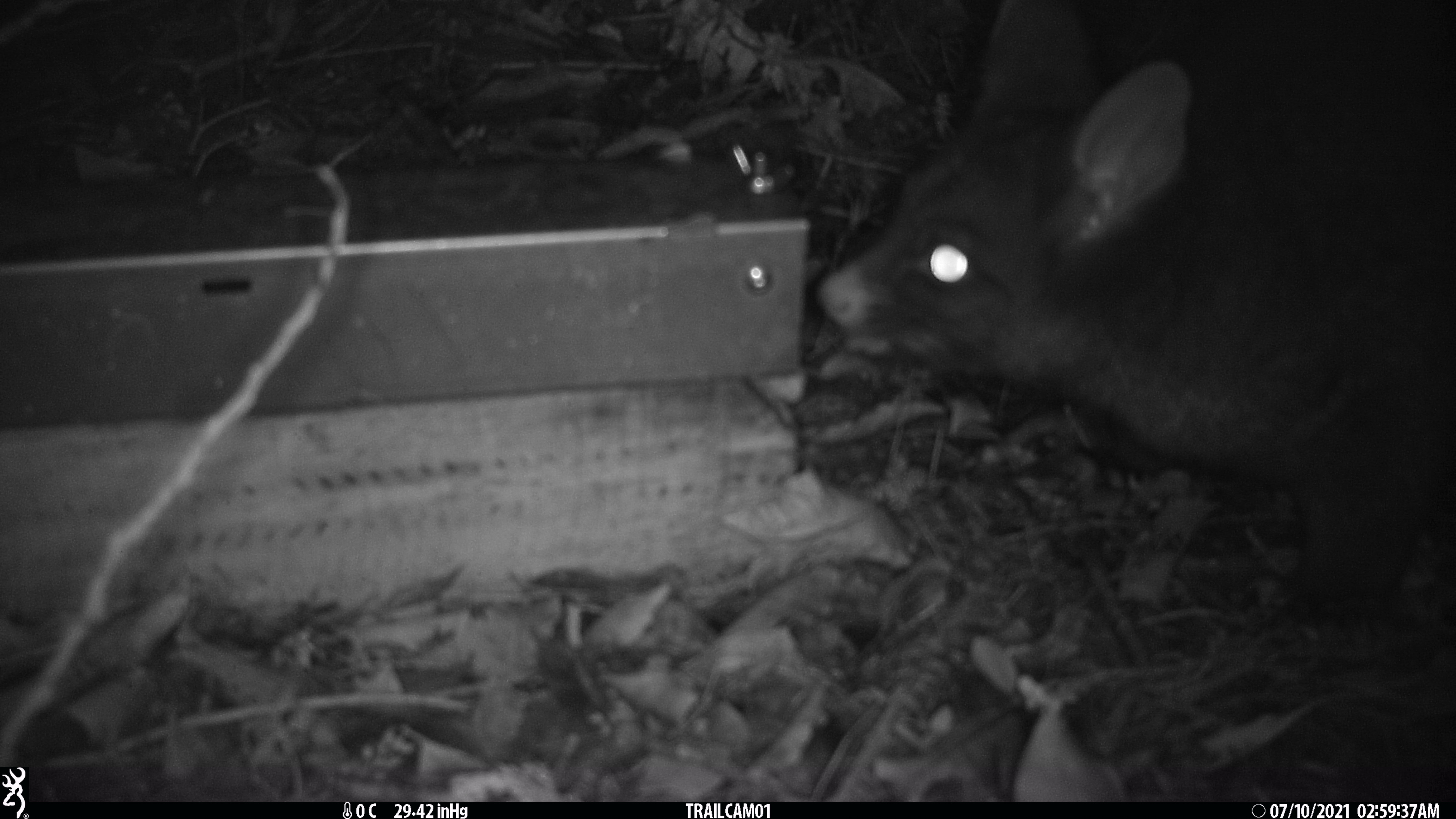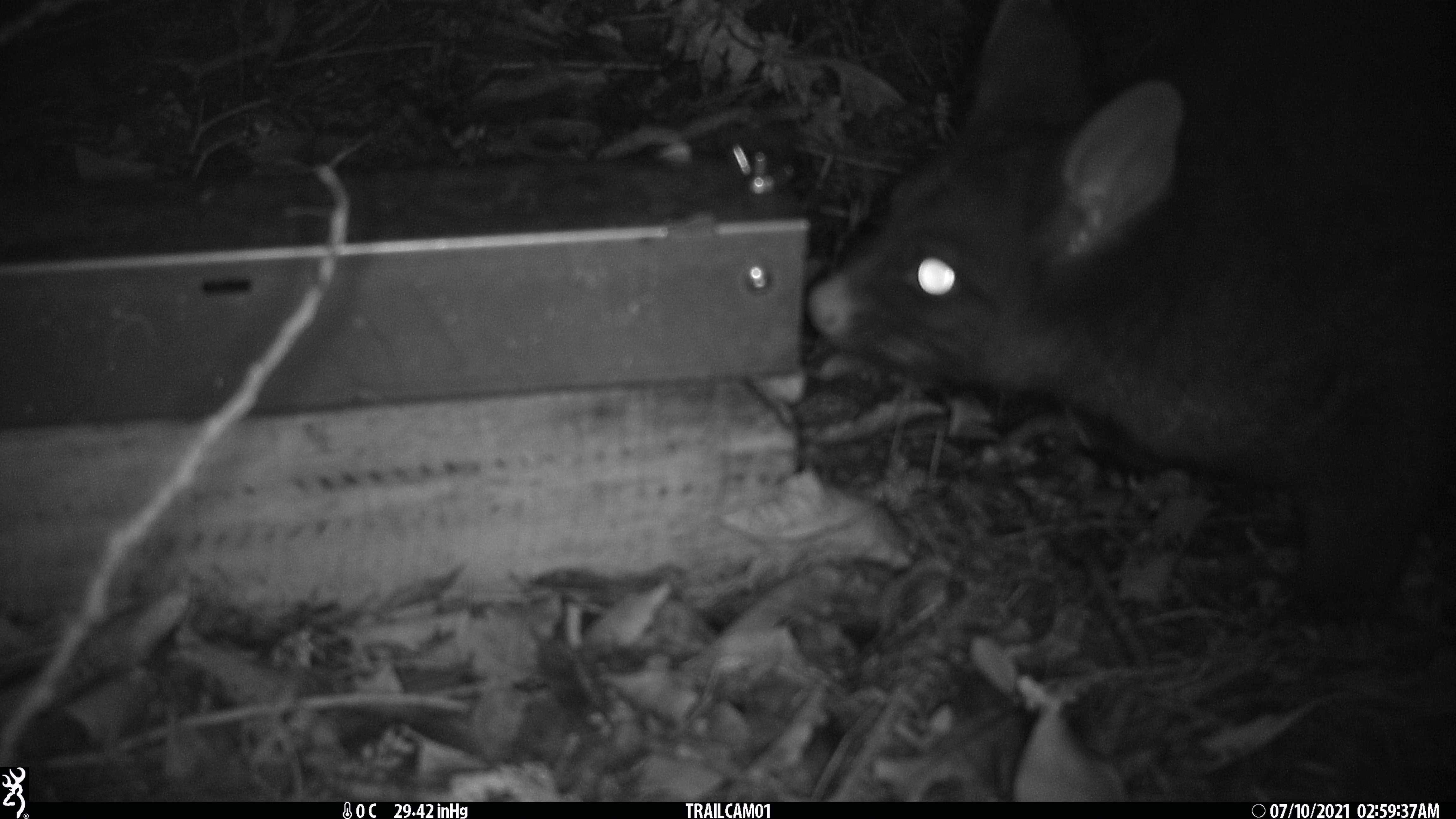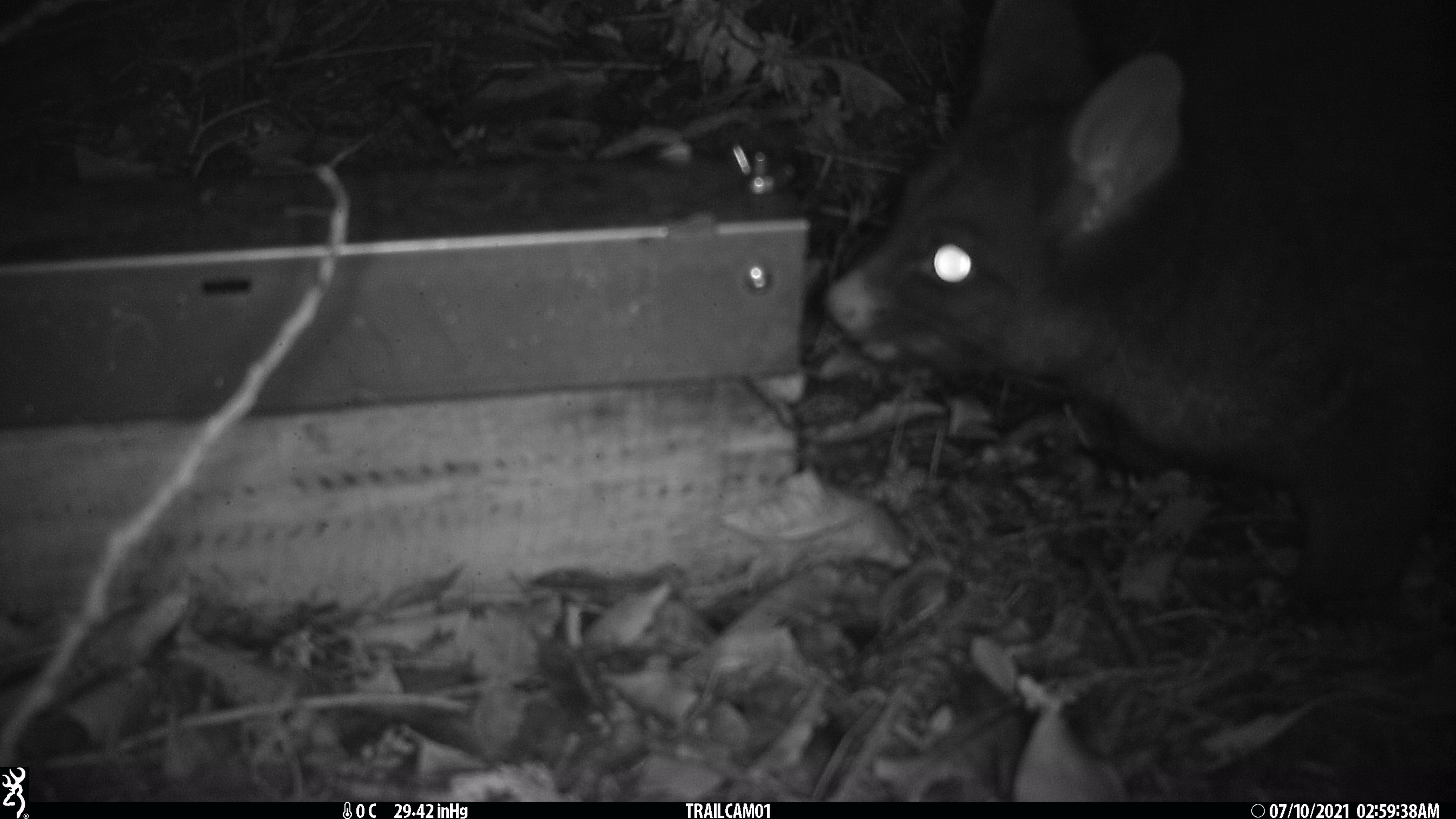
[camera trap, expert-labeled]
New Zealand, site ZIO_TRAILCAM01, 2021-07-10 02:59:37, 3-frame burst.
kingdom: Animalia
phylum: Chordata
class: Mammalia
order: Diprotodontia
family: Phalangeridae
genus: Trichosurus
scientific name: Trichosurus vulpecula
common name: common brushtail possum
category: possum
Possum (common brushtail possum) (Trichosurus vulpecula).